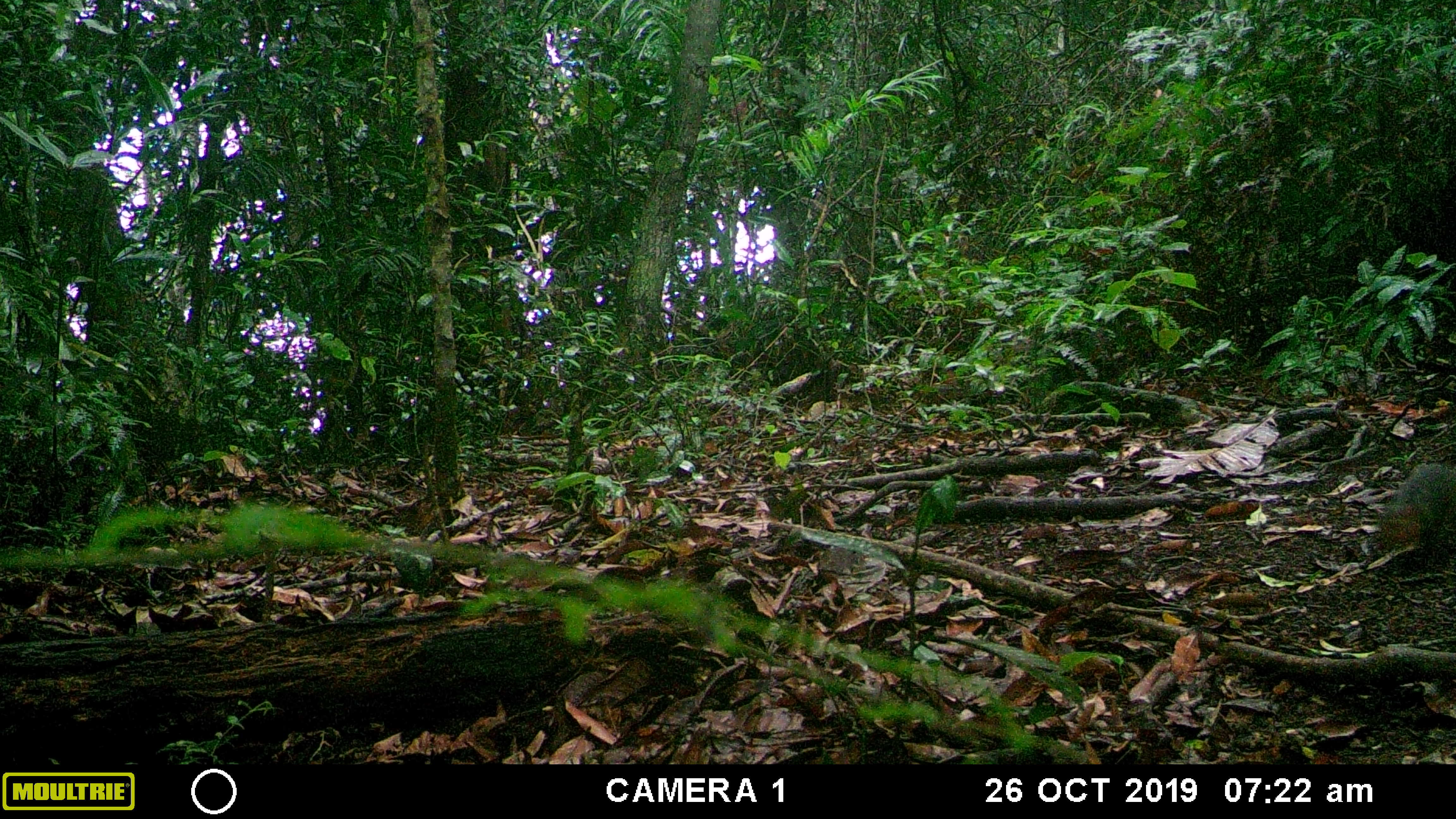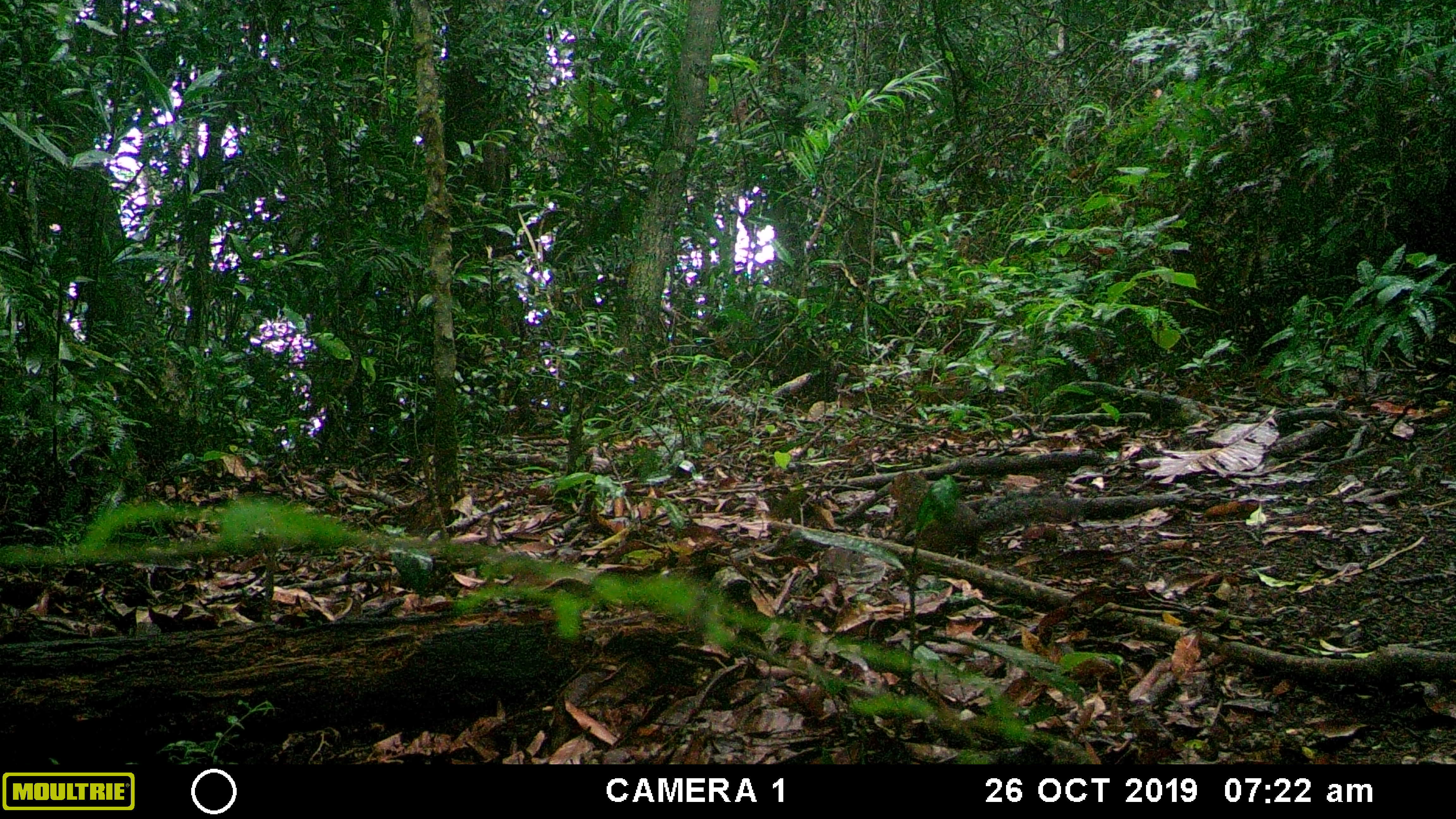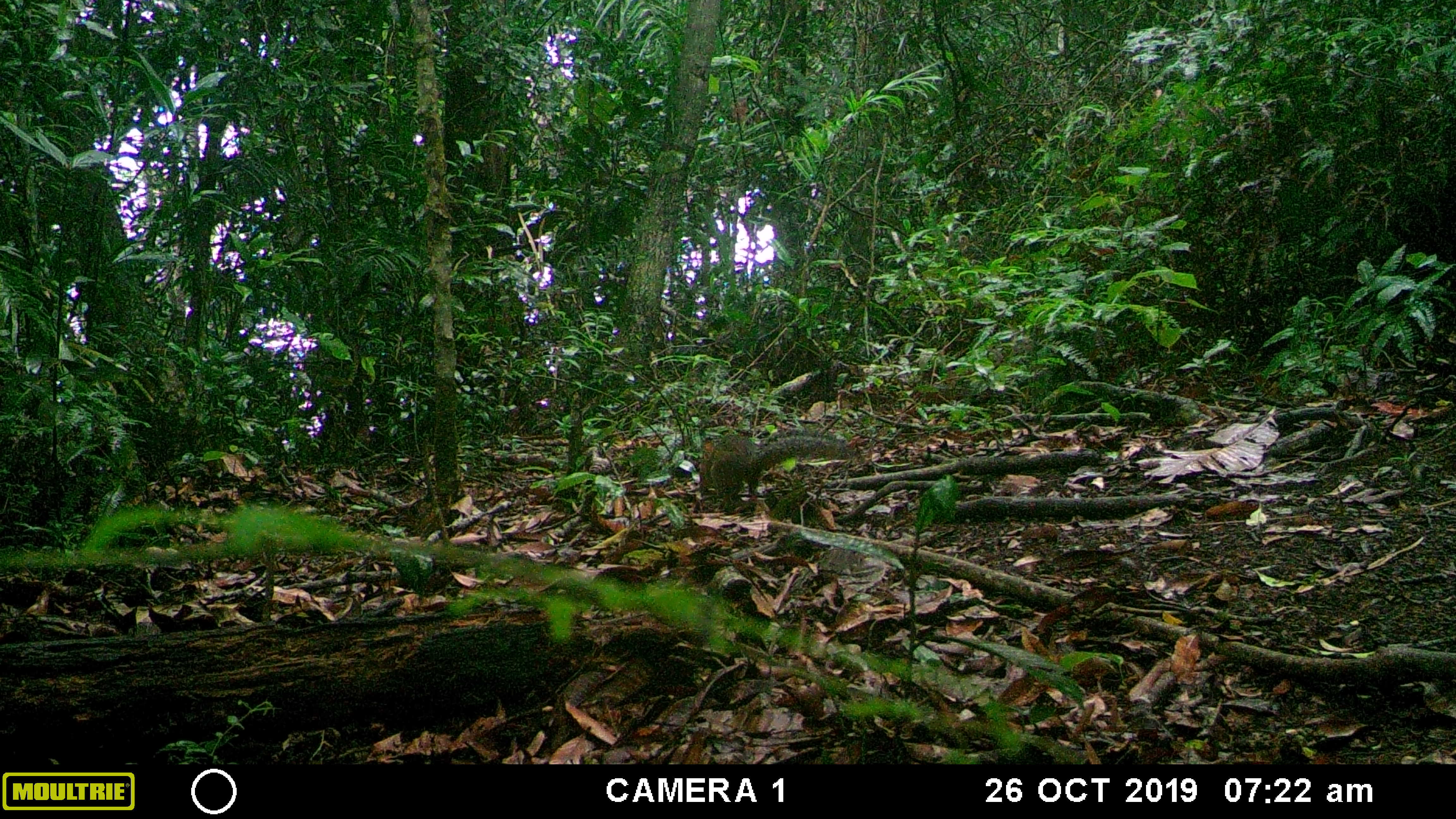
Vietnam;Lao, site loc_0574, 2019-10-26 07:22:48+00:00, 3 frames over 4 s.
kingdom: Animalia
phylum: Chordata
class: Mammalia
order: Rodentia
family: Sciuridae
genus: Dremomys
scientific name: Dremomys rufigenis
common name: red-cheeked squirrel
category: red cheeked squirrel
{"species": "red cheeked squirrel (red-cheeked squirrel) (Dremomys rufigenis)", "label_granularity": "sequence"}